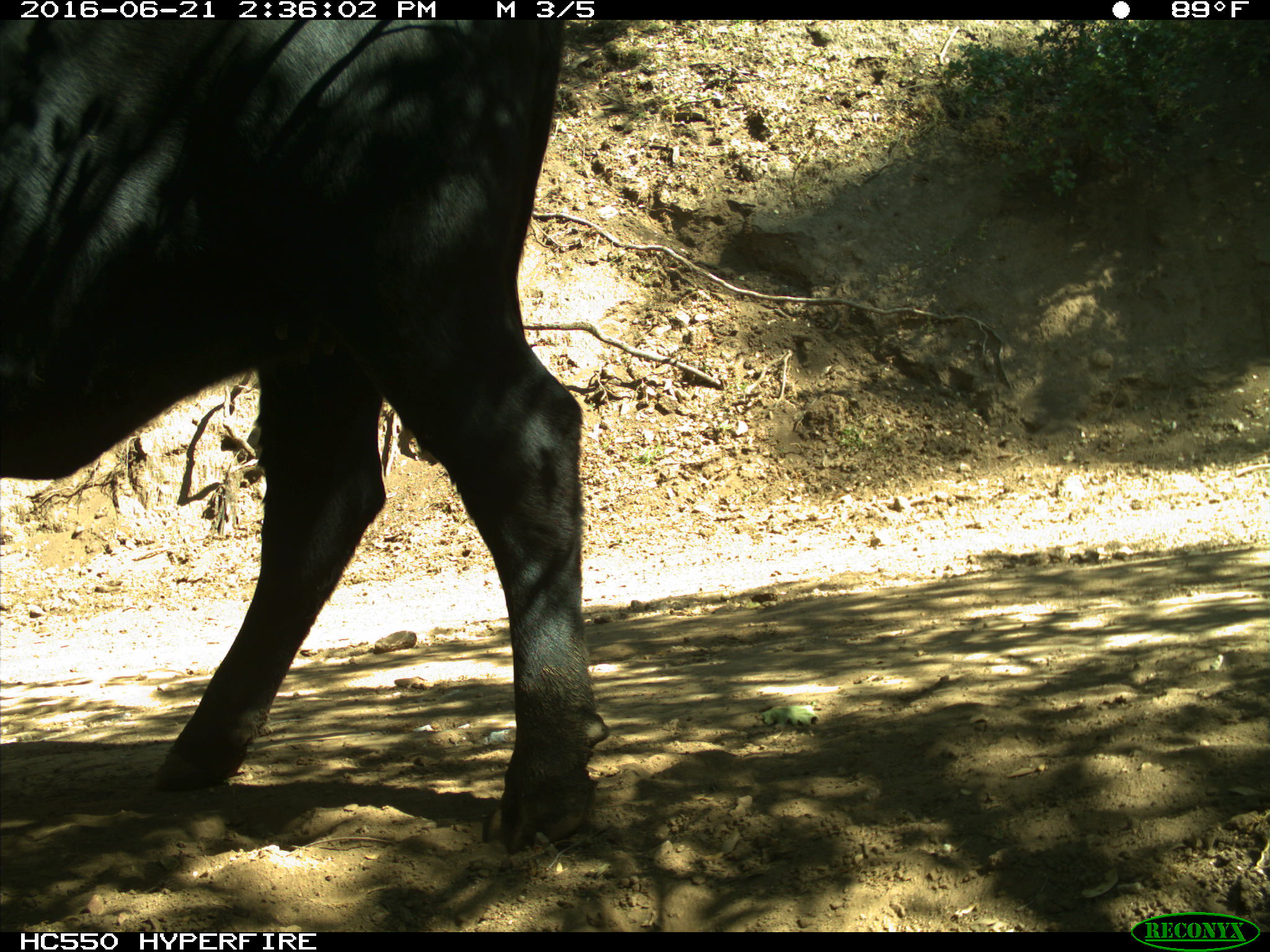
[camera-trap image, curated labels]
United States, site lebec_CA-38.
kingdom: Animalia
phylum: Chordata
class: Mammalia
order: Artiodactyla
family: Bovidae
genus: Bos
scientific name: Bos taurus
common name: domestic cow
Bos taurus (domestic cow).